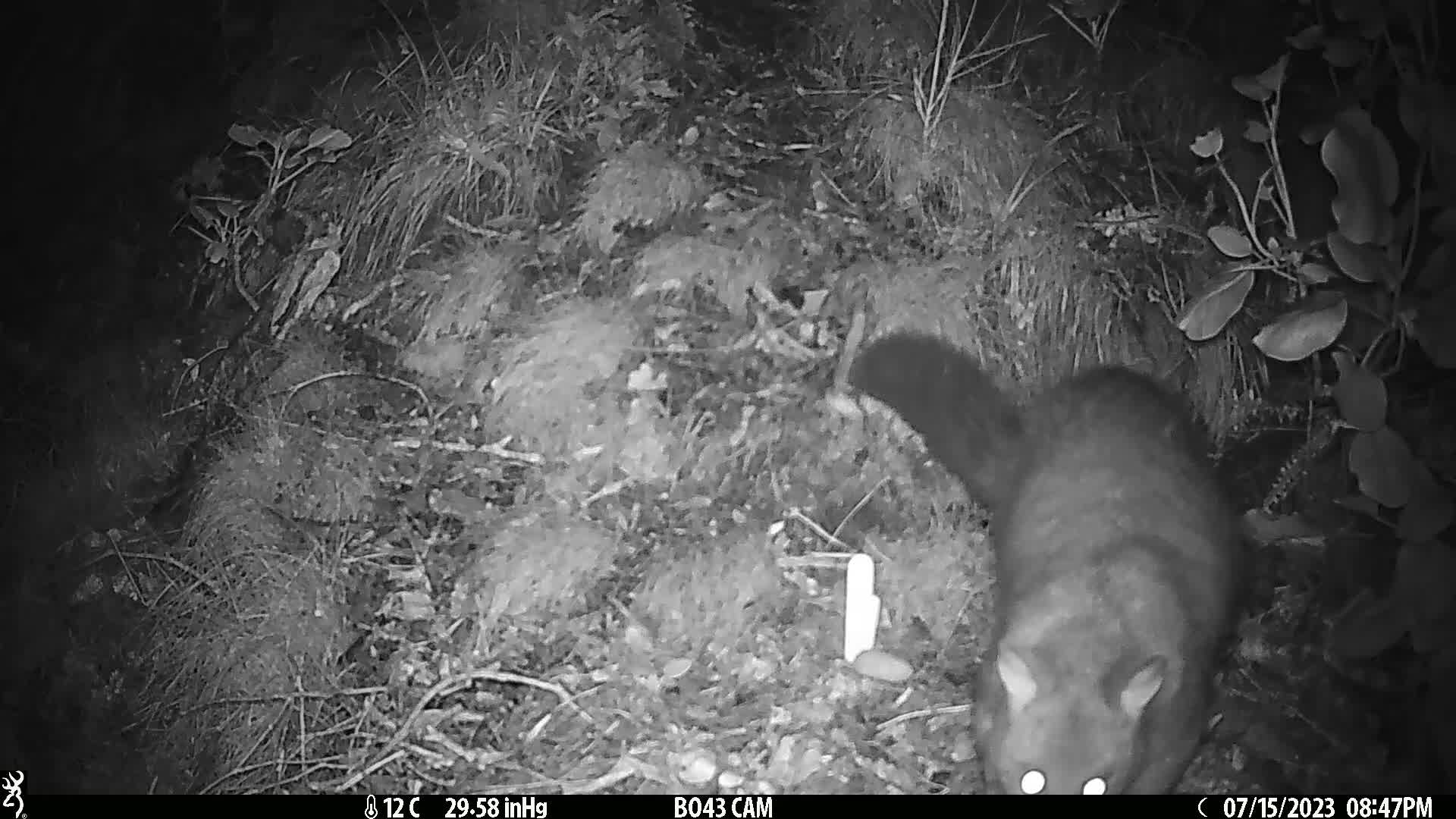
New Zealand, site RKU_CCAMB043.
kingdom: Animalia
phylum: Chordata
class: Mammalia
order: Diprotodontia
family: Phalangeridae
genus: Trichosurus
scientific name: Trichosurus vulpecula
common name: common brushtail possum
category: possum